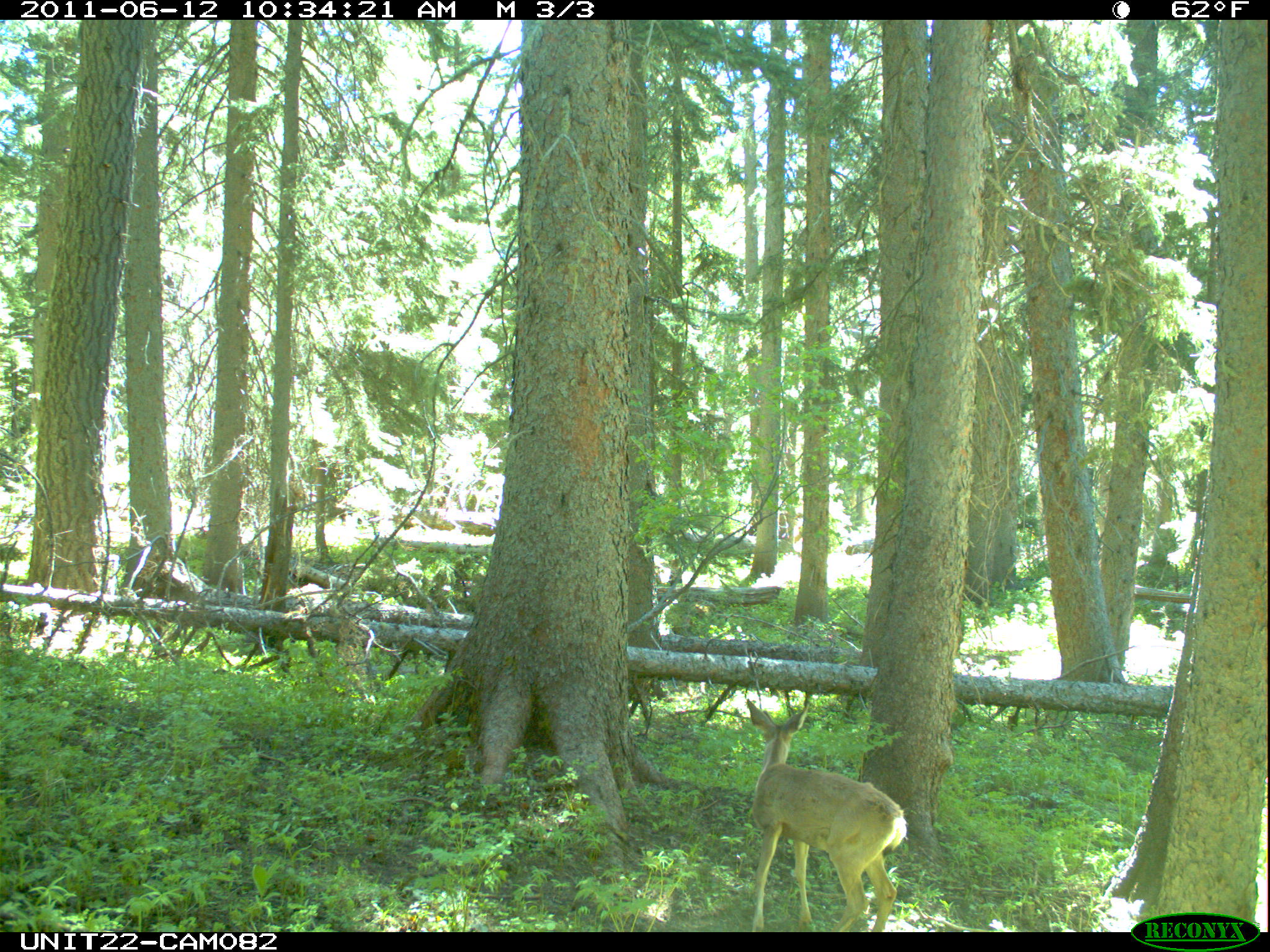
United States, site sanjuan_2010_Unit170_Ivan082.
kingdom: Animalia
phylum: Chordata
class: Mammalia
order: Artiodactyla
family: Cervidae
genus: Odocoileus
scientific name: Odocoileus hemionus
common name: mule deer